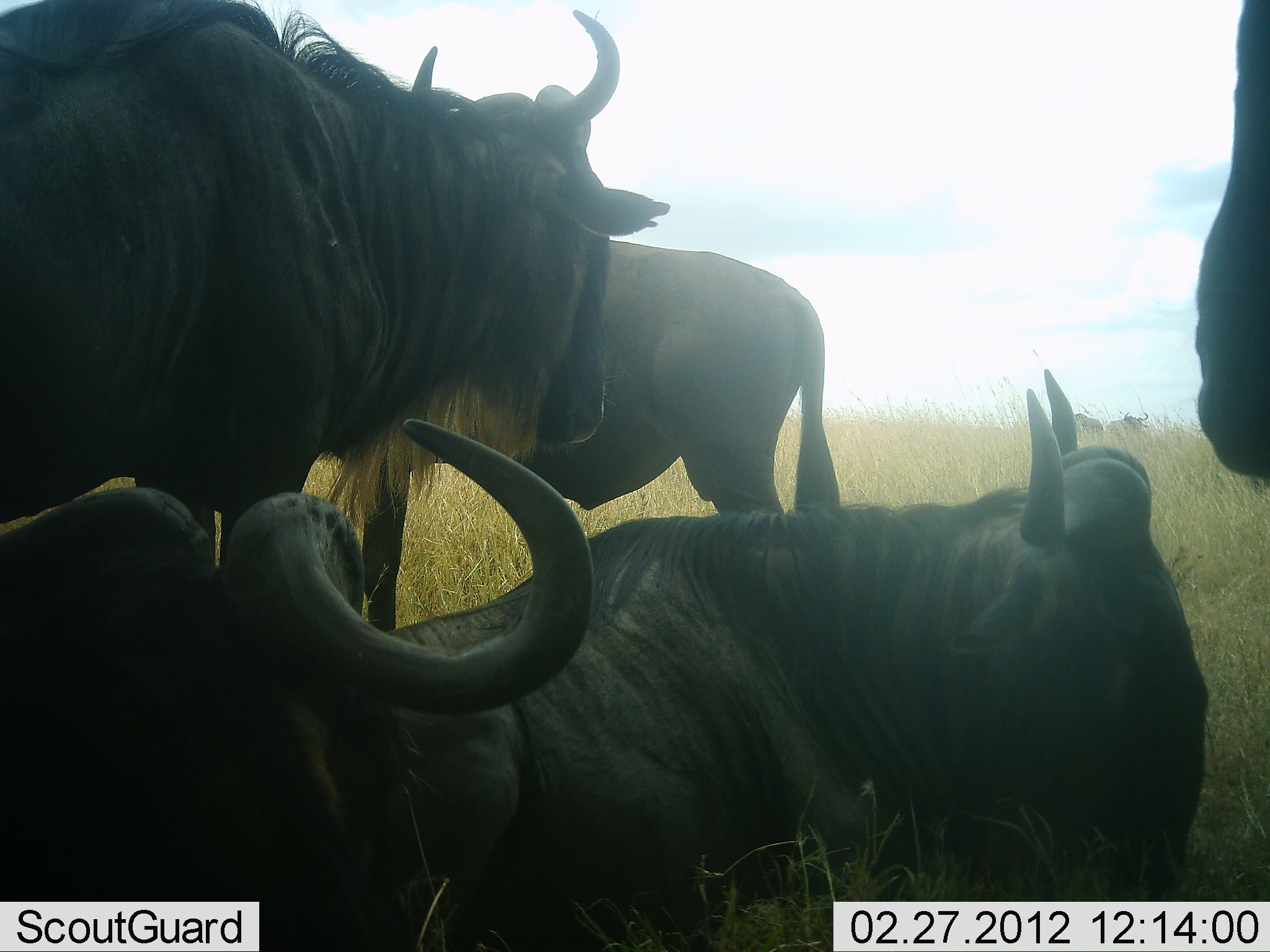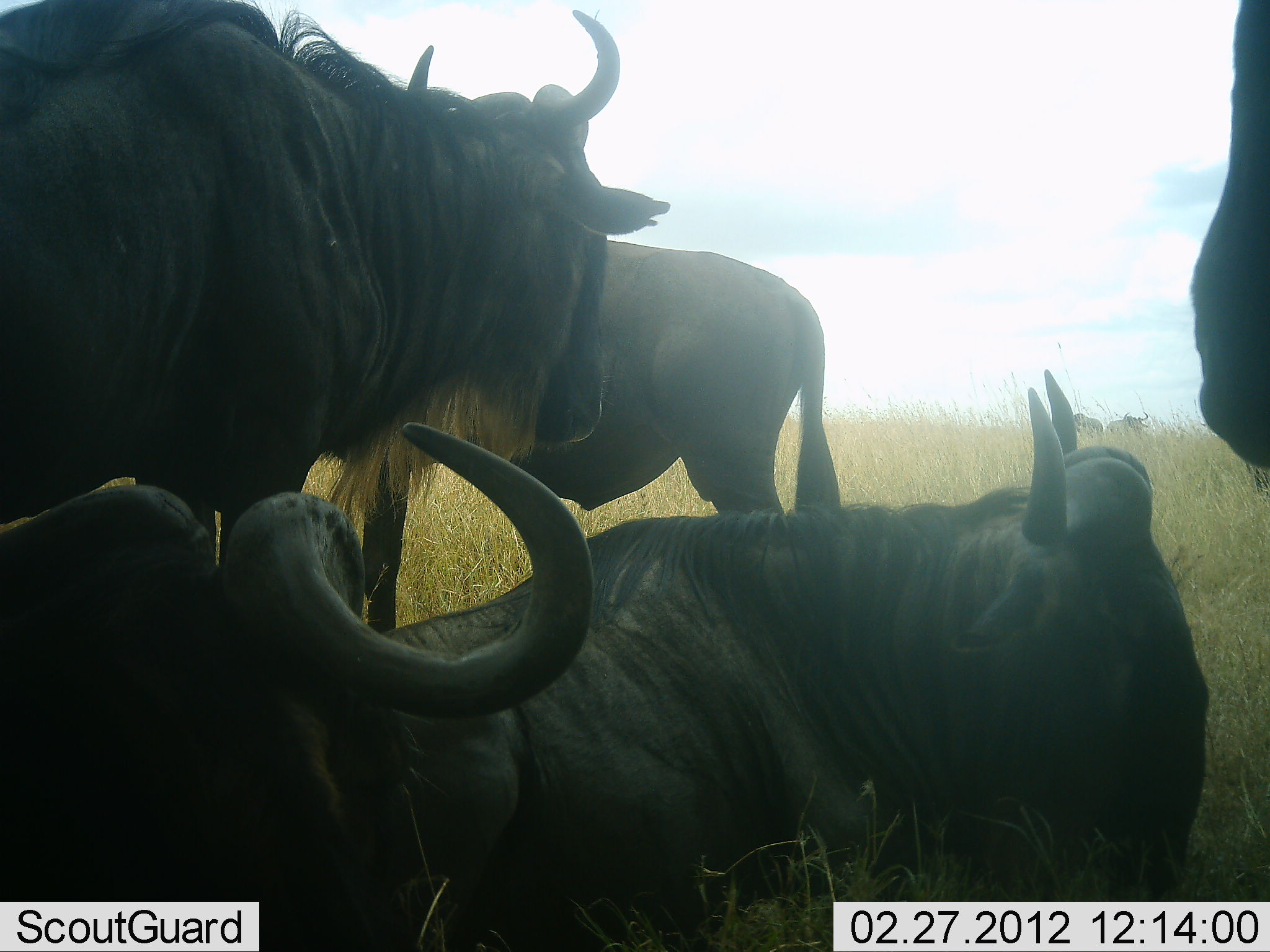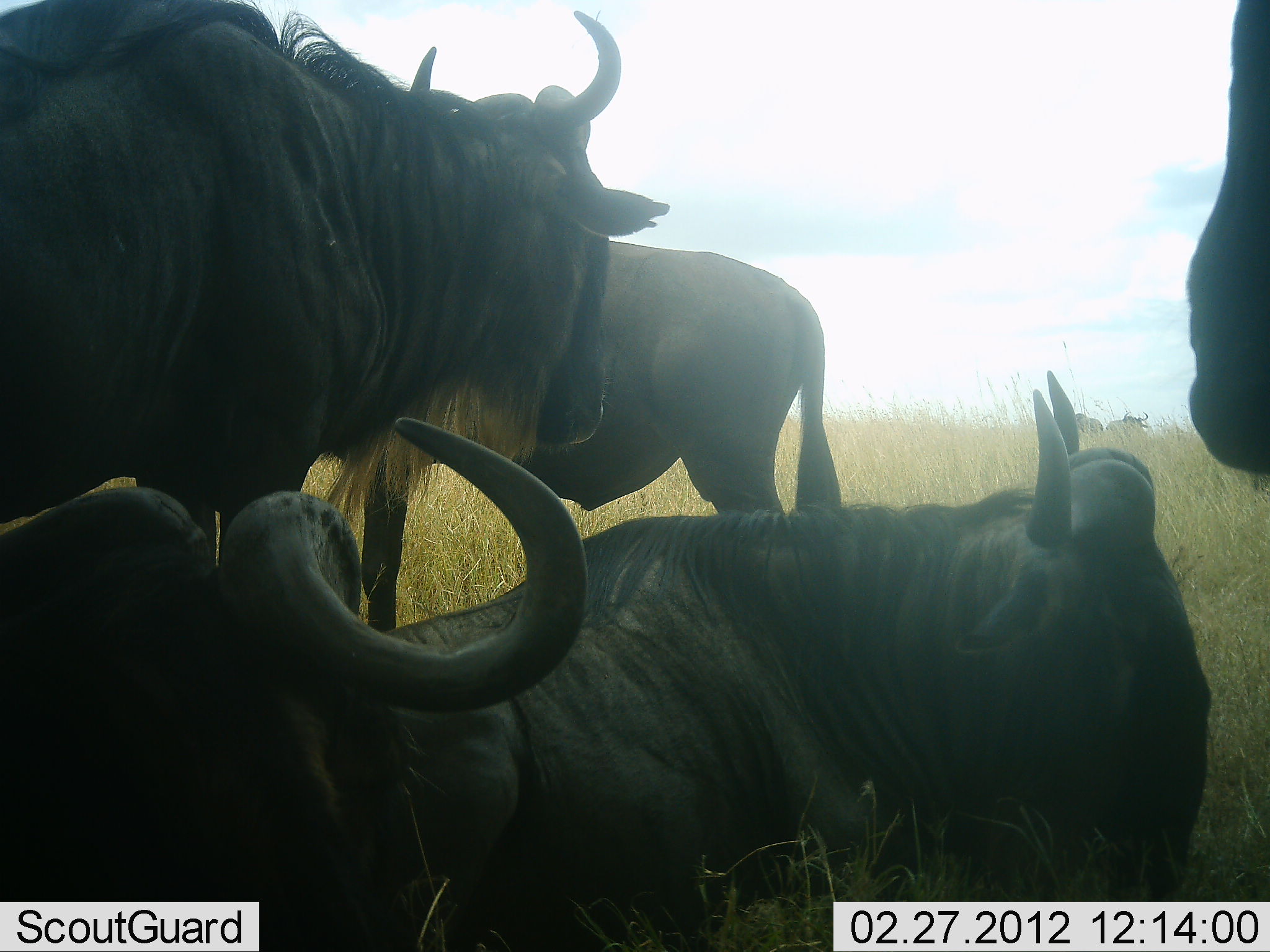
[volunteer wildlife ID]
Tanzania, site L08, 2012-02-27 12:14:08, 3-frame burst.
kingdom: Animalia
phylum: Chordata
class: Mammalia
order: Artiodactyla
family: Bovidae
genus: Connochaetes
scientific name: Connochaetes taurinus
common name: blue wildebeest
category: wildebeest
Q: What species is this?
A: Wildebeest (blue wildebeest) (Connochaetes taurinus).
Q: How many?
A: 5.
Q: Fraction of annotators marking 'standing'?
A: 73%.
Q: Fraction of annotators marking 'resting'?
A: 95%.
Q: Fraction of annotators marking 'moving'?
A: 0%.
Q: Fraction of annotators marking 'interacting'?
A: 5%.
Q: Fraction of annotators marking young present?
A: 0%.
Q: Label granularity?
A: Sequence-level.